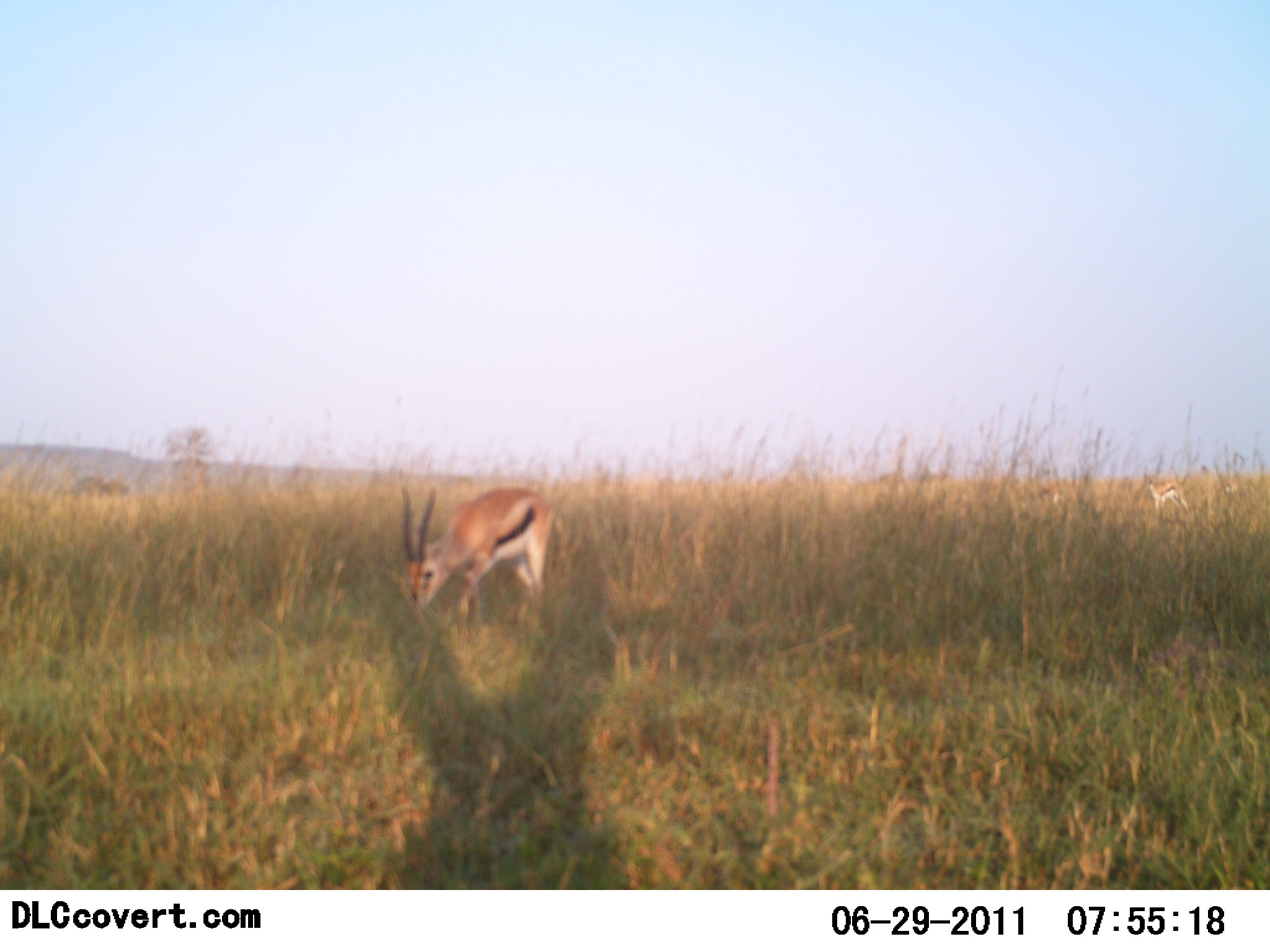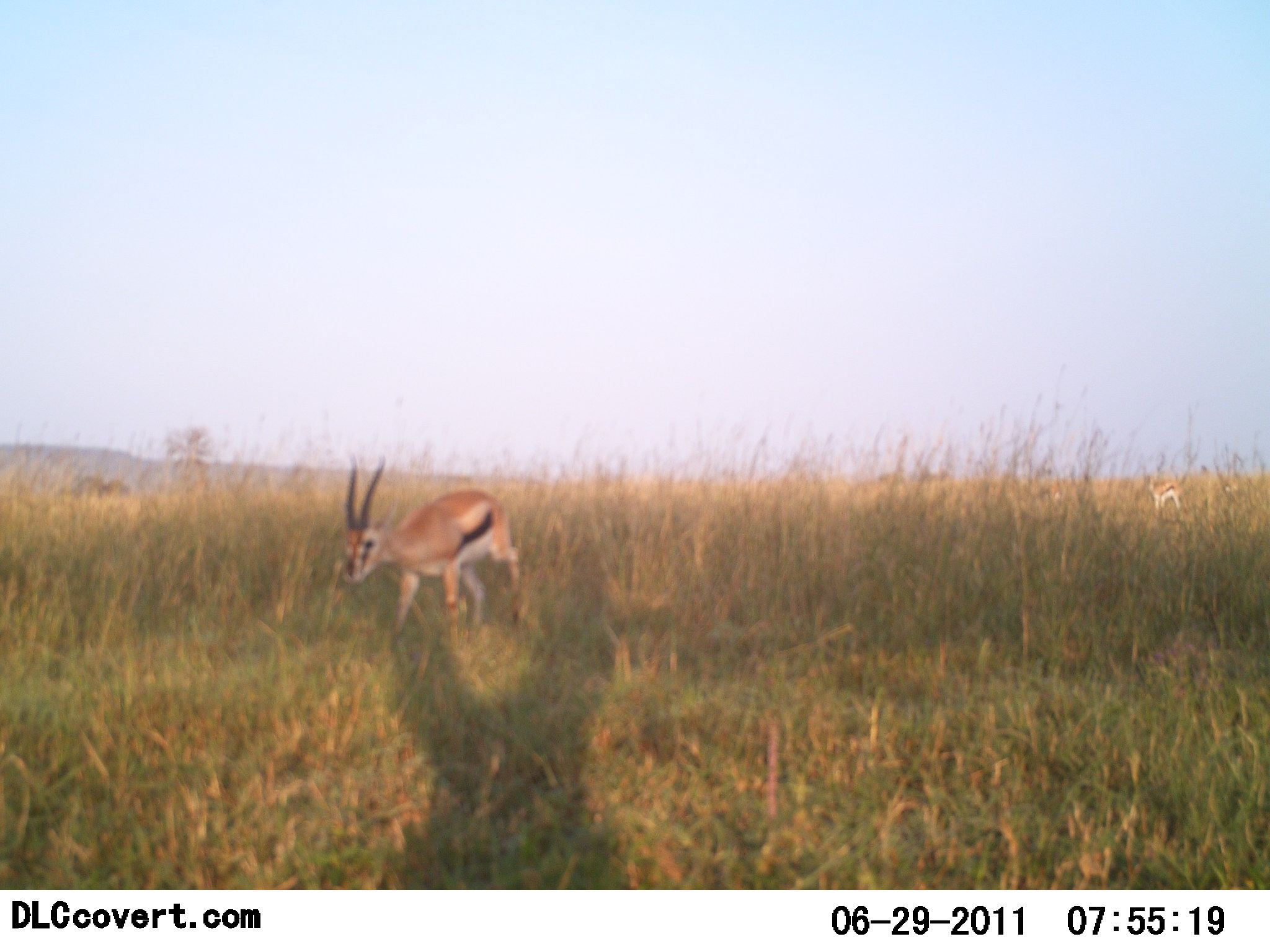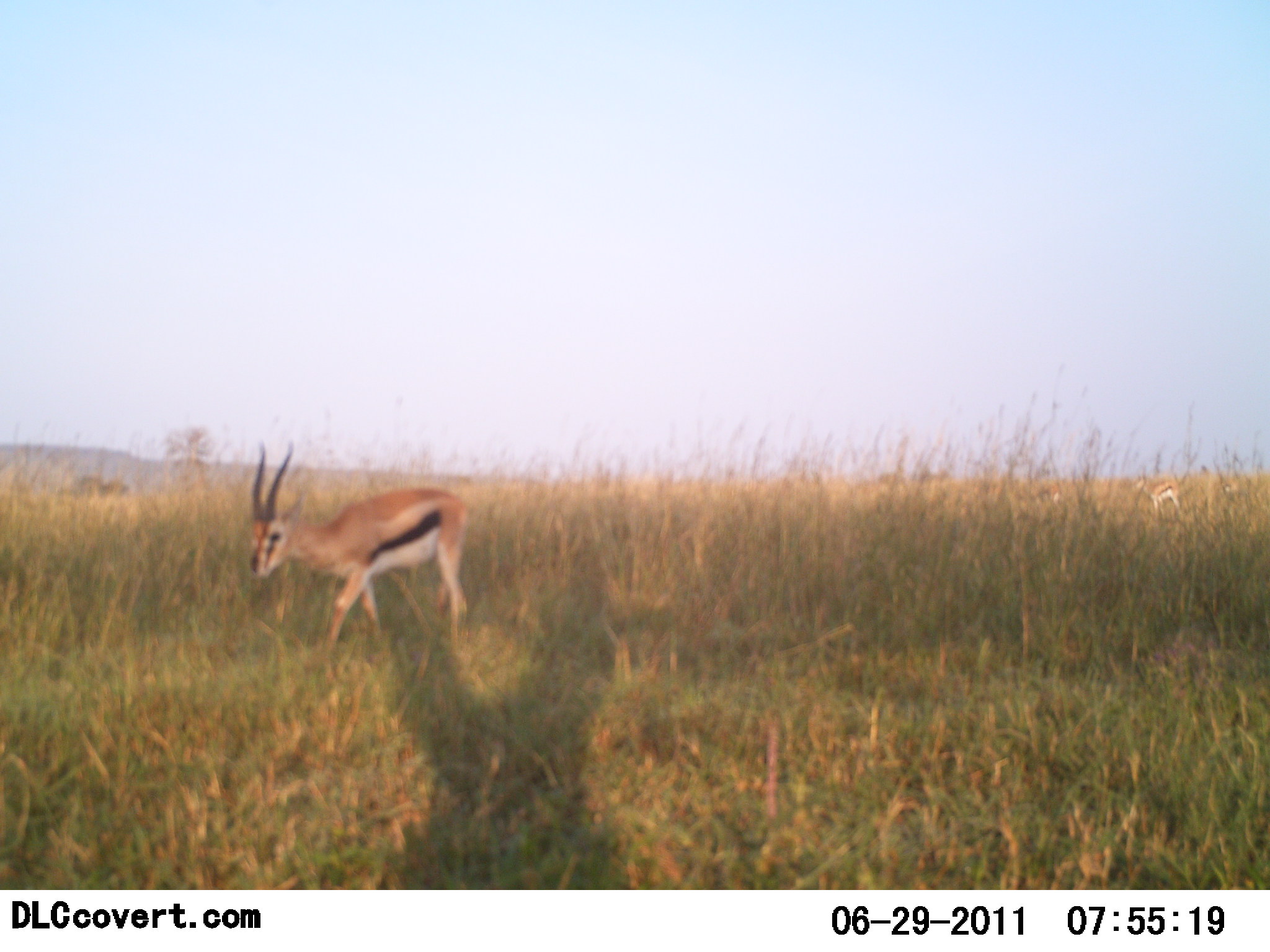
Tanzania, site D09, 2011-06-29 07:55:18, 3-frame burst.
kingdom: Animalia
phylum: Chordata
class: Mammalia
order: Artiodactyla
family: Bovidae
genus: Eudorcas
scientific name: Eudorcas thomsonii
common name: thomson's gazelle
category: gazellethomsons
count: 1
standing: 30%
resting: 0%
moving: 70%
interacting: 0%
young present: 10%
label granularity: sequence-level